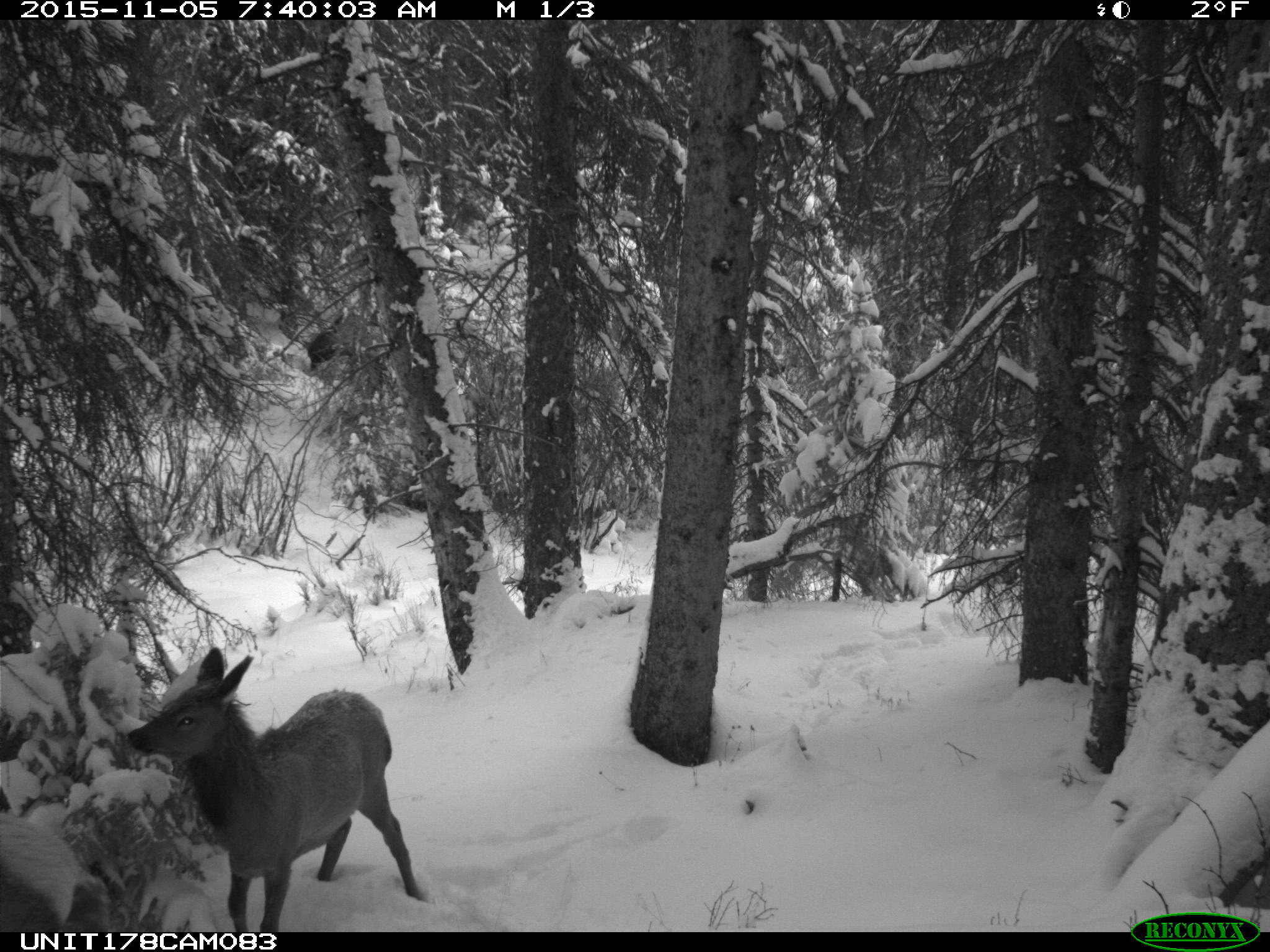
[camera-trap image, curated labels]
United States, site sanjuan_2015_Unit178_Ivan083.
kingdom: Animalia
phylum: Chordata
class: Mammalia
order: Artiodactyla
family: Cervidae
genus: Cervus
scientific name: Cervus elaphus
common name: red deer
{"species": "Cervus elaphus (red deer)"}